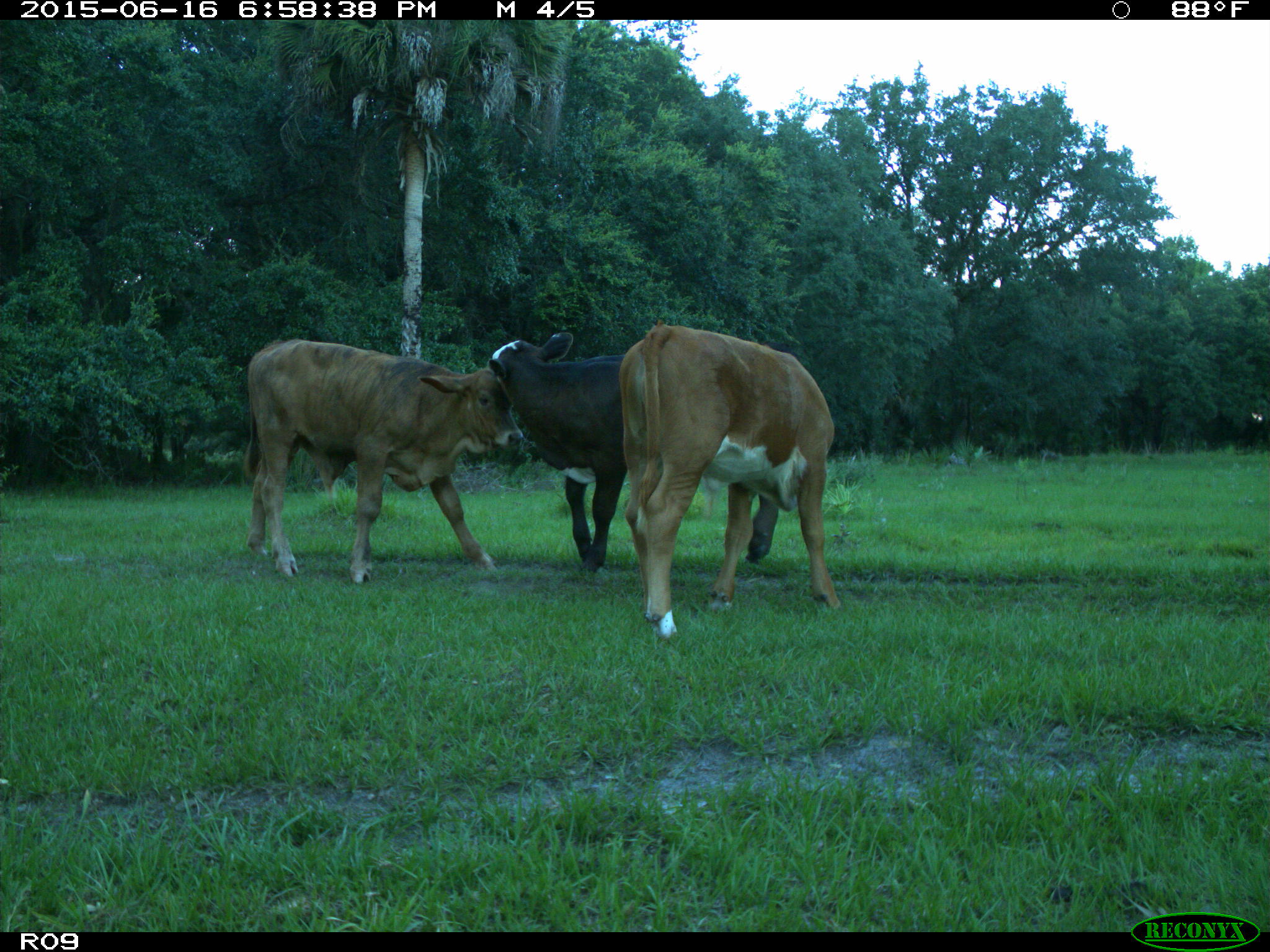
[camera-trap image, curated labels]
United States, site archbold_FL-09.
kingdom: Animalia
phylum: Chordata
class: Mammalia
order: Artiodactyla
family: Bovidae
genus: Bos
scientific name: Bos taurus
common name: domestic cow